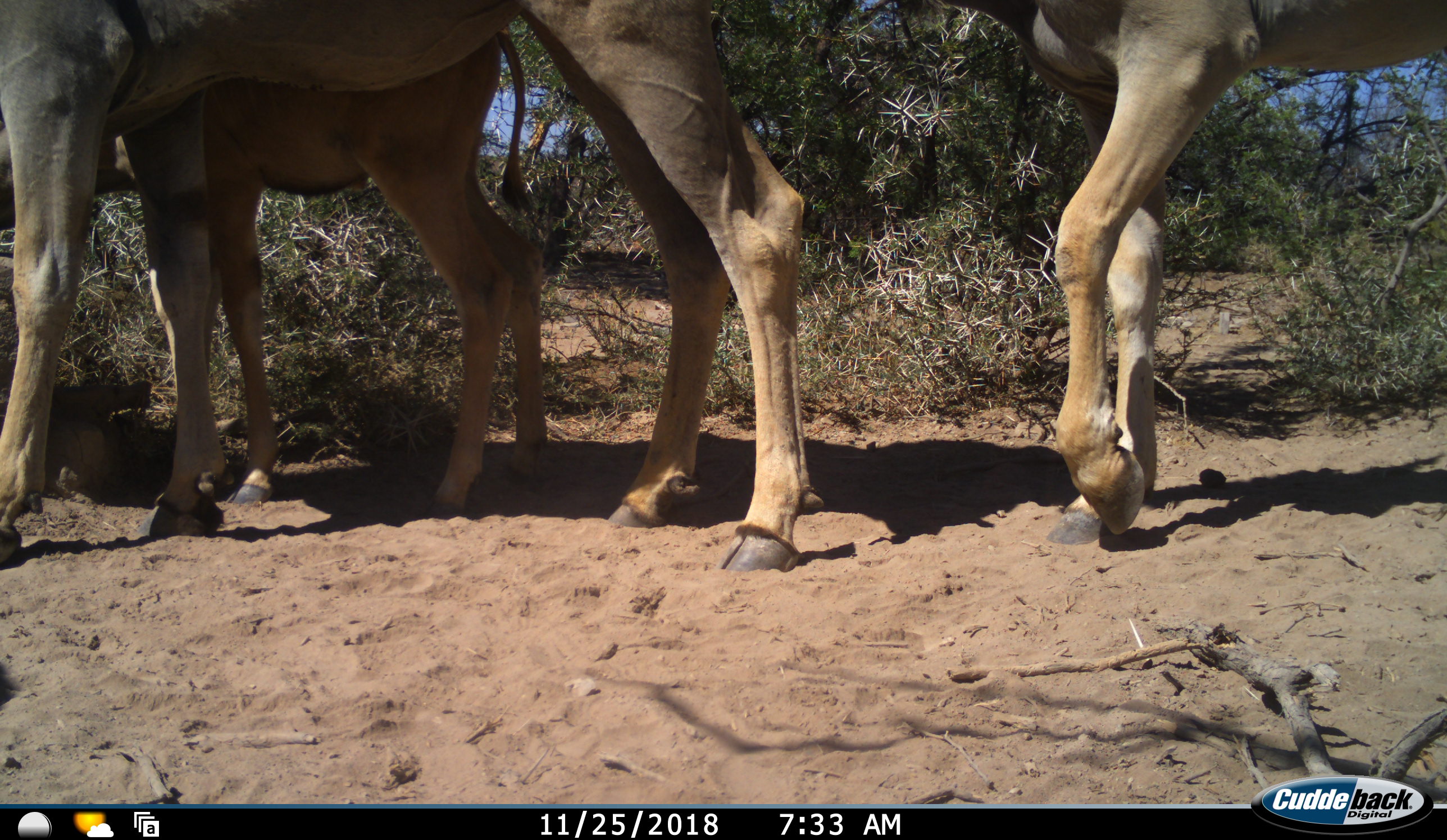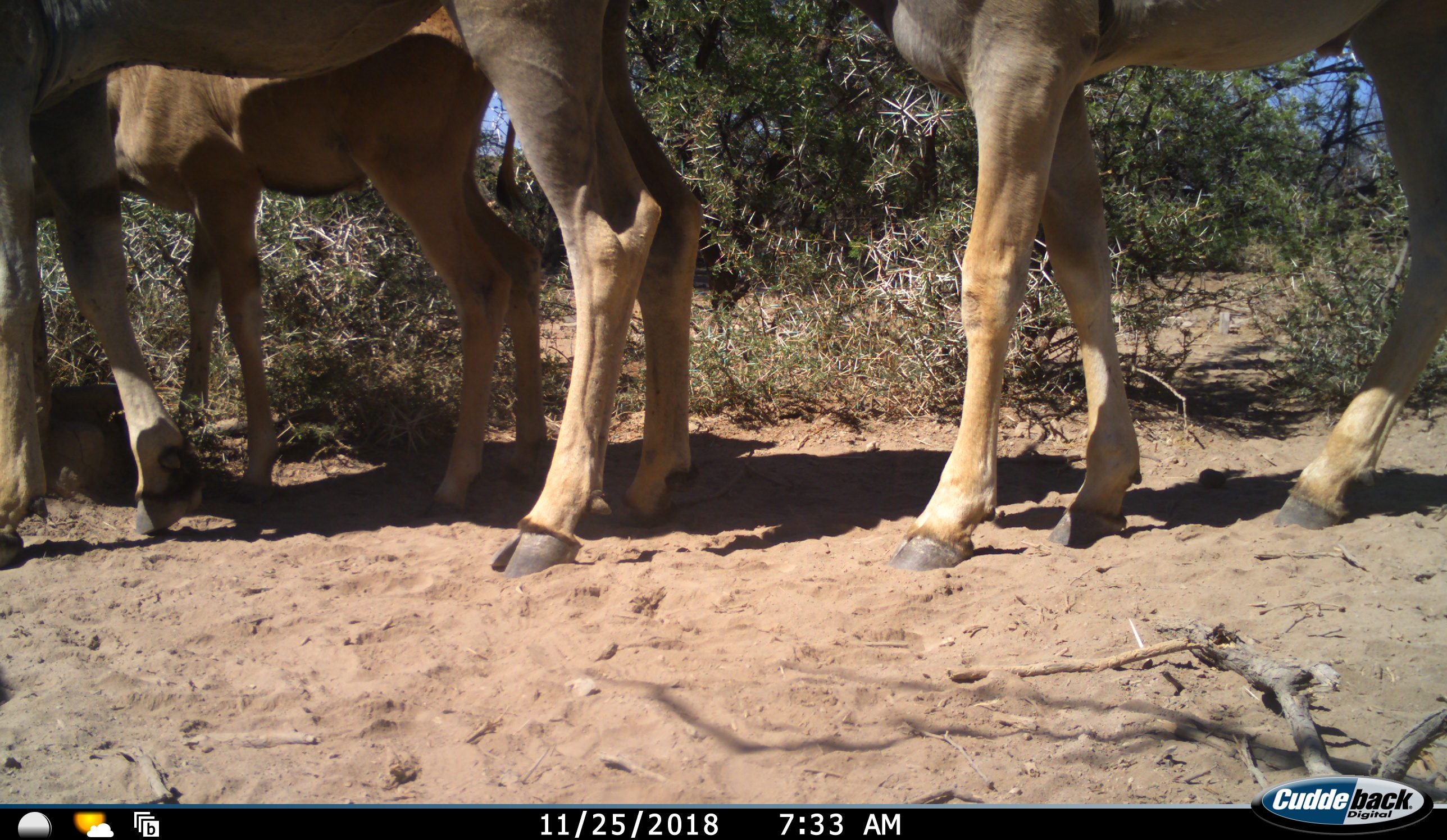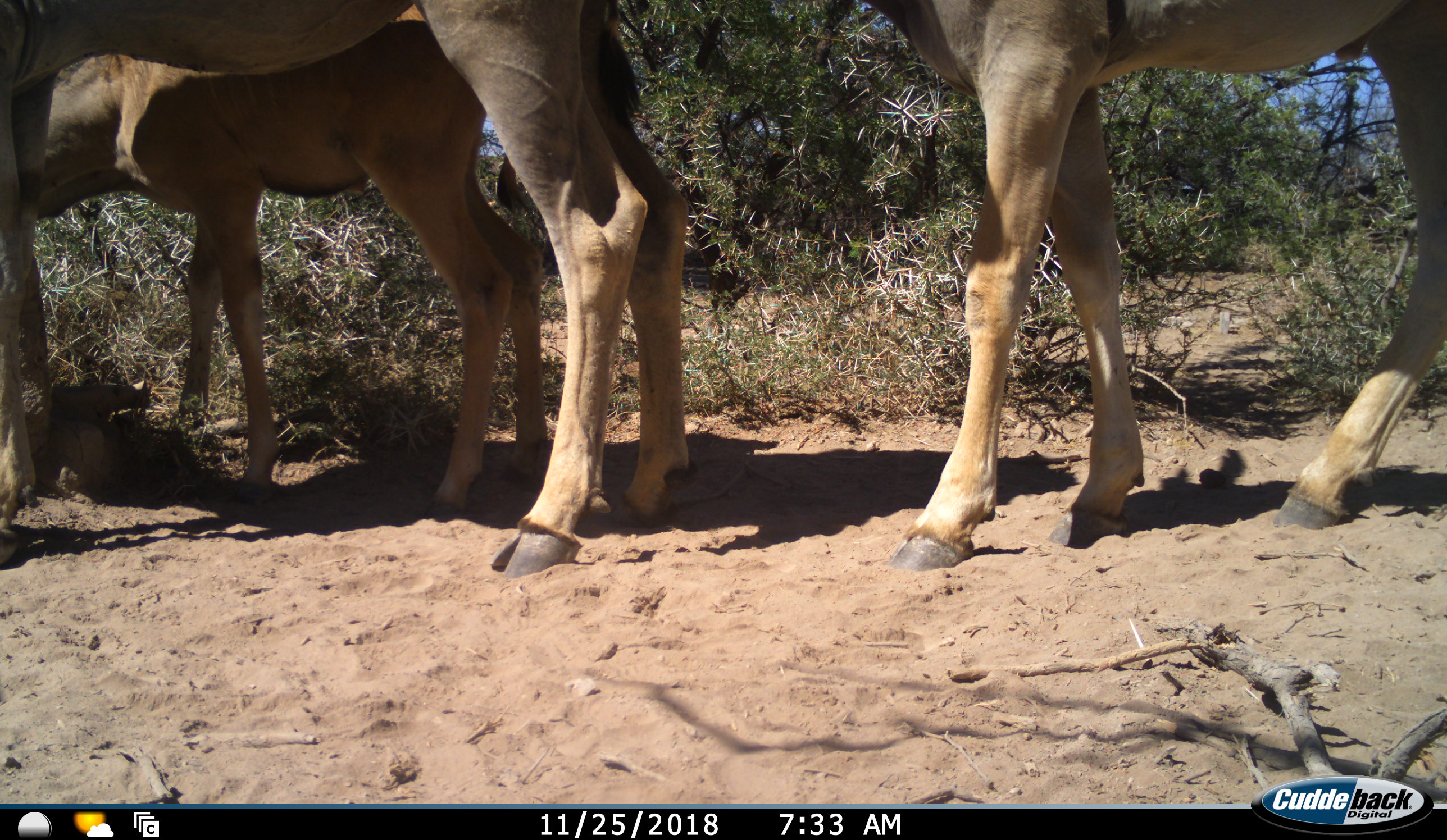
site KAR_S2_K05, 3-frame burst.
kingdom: Animalia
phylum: Chordata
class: Mammalia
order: Artiodactyla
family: Bovidae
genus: Tragelaphus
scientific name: Tragelaphus oryx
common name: eland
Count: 3.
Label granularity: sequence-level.